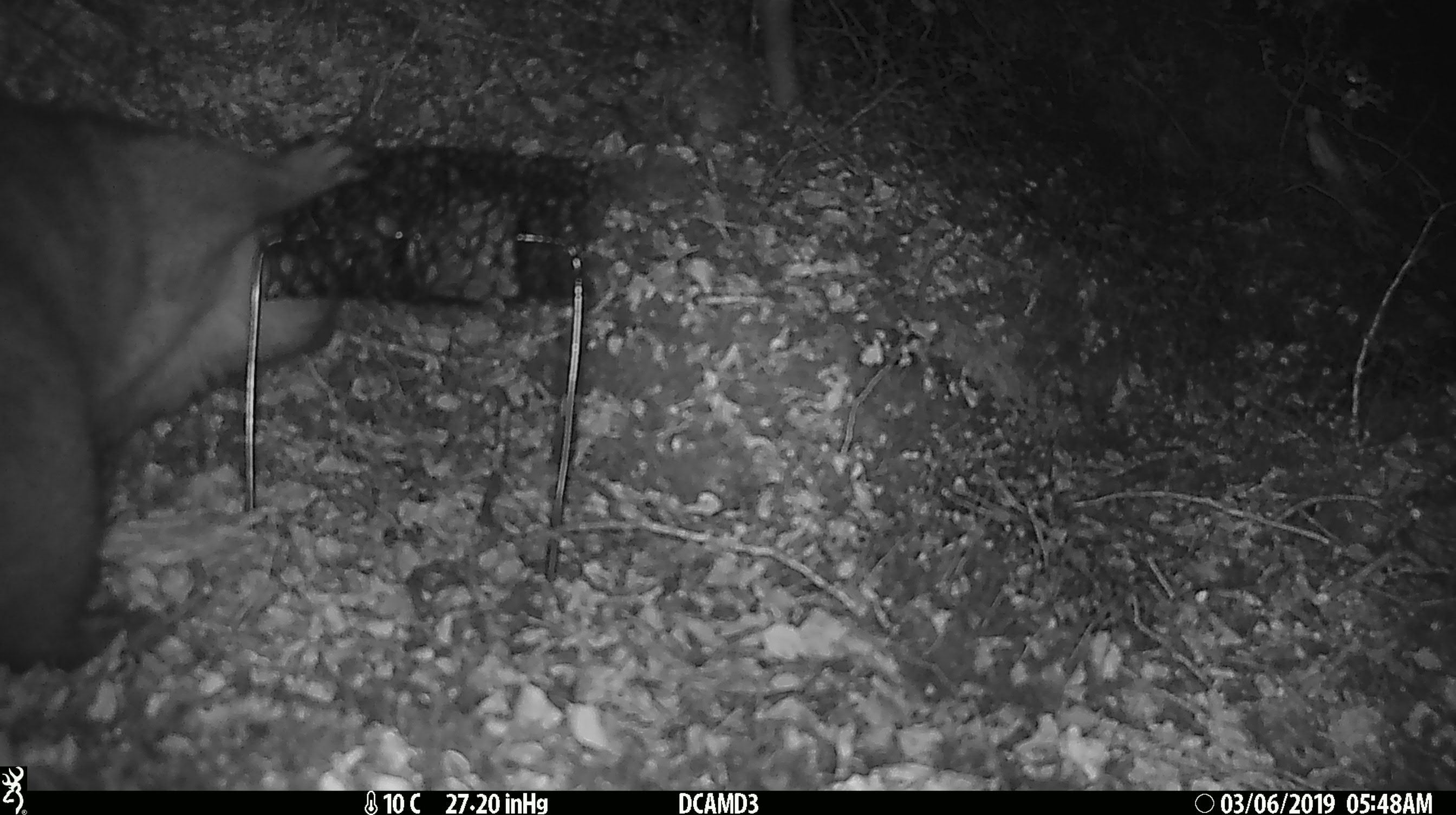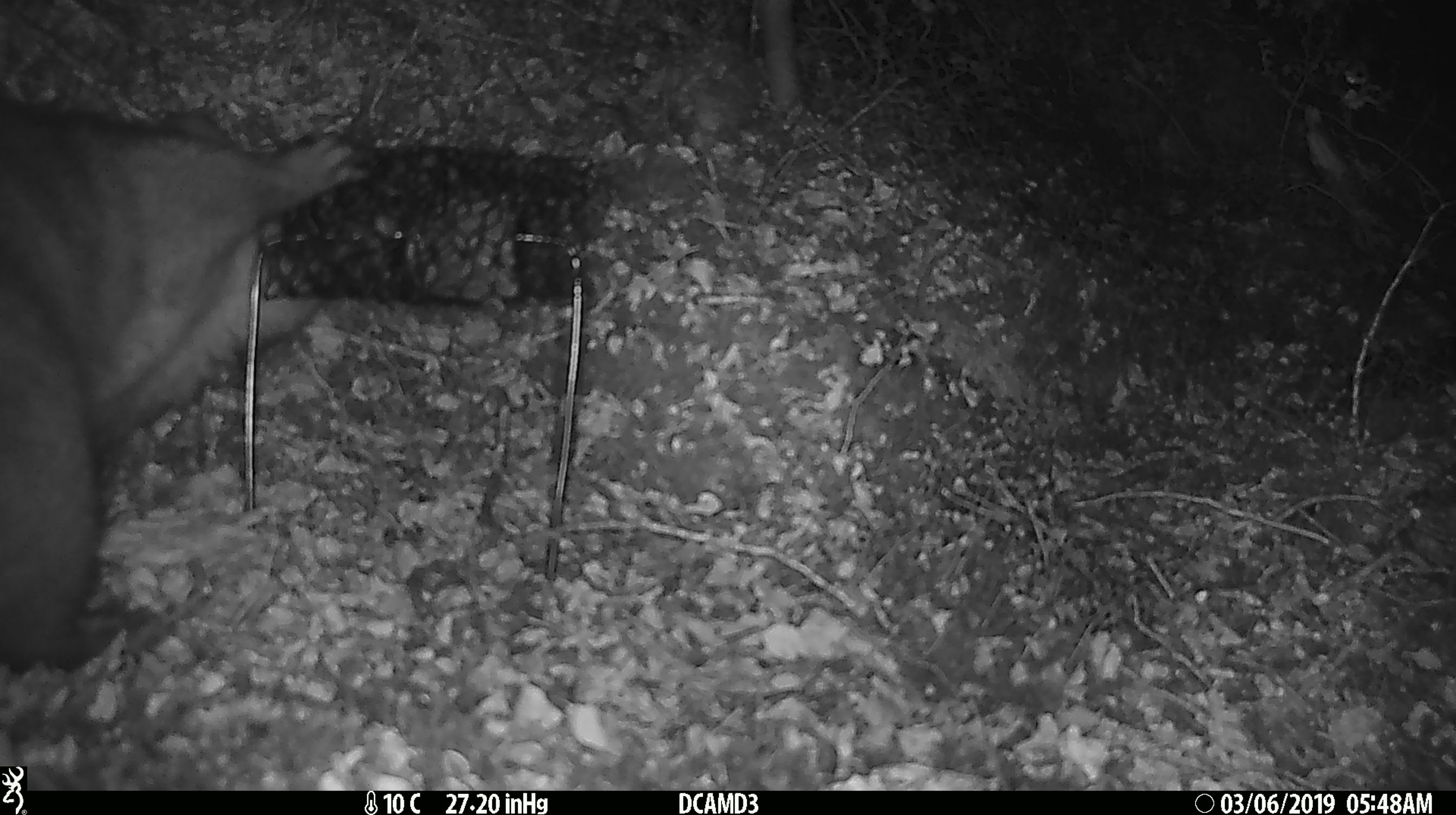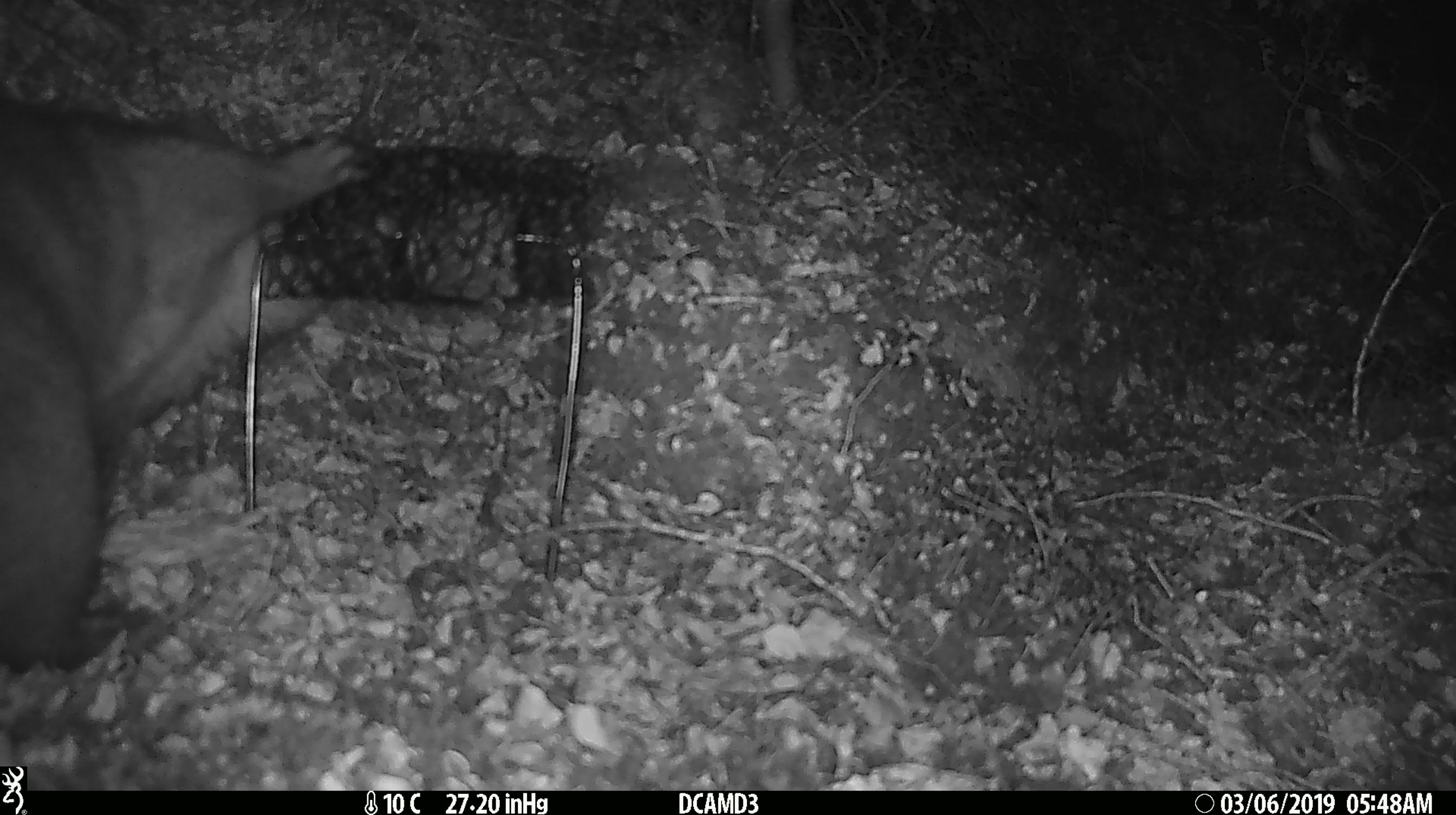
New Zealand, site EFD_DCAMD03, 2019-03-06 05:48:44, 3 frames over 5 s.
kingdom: Animalia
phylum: Chordata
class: Mammalia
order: Diprotodontia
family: Phalangeridae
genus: Trichosurus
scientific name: Trichosurus vulpecula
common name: common brushtail possum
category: possum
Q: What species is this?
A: Possum (common brushtail possum) (Trichosurus vulpecula).